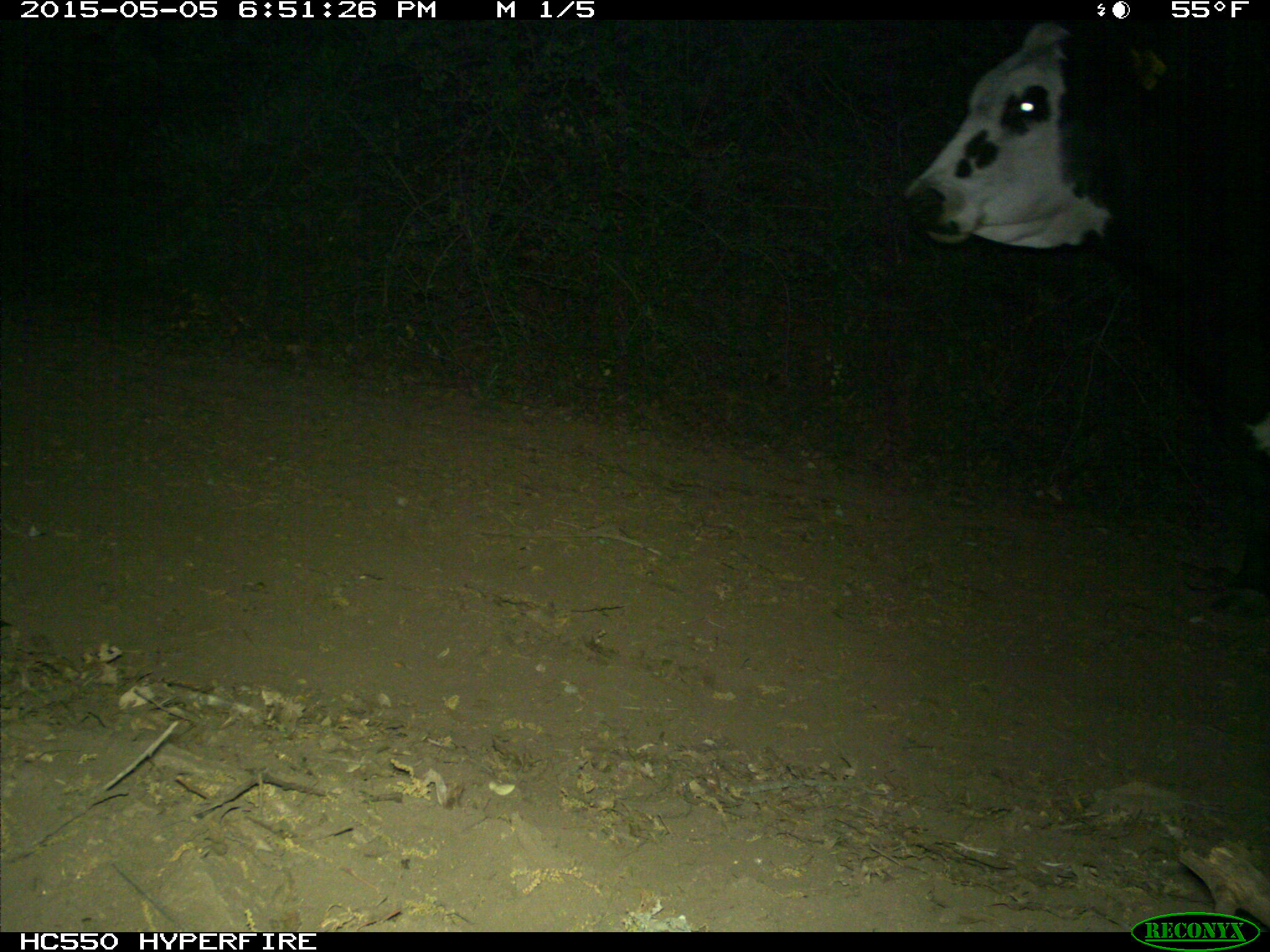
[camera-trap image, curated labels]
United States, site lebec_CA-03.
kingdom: Animalia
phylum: Chordata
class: Mammalia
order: Artiodactyla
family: Bovidae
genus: Bos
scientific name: Bos taurus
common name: domestic cow